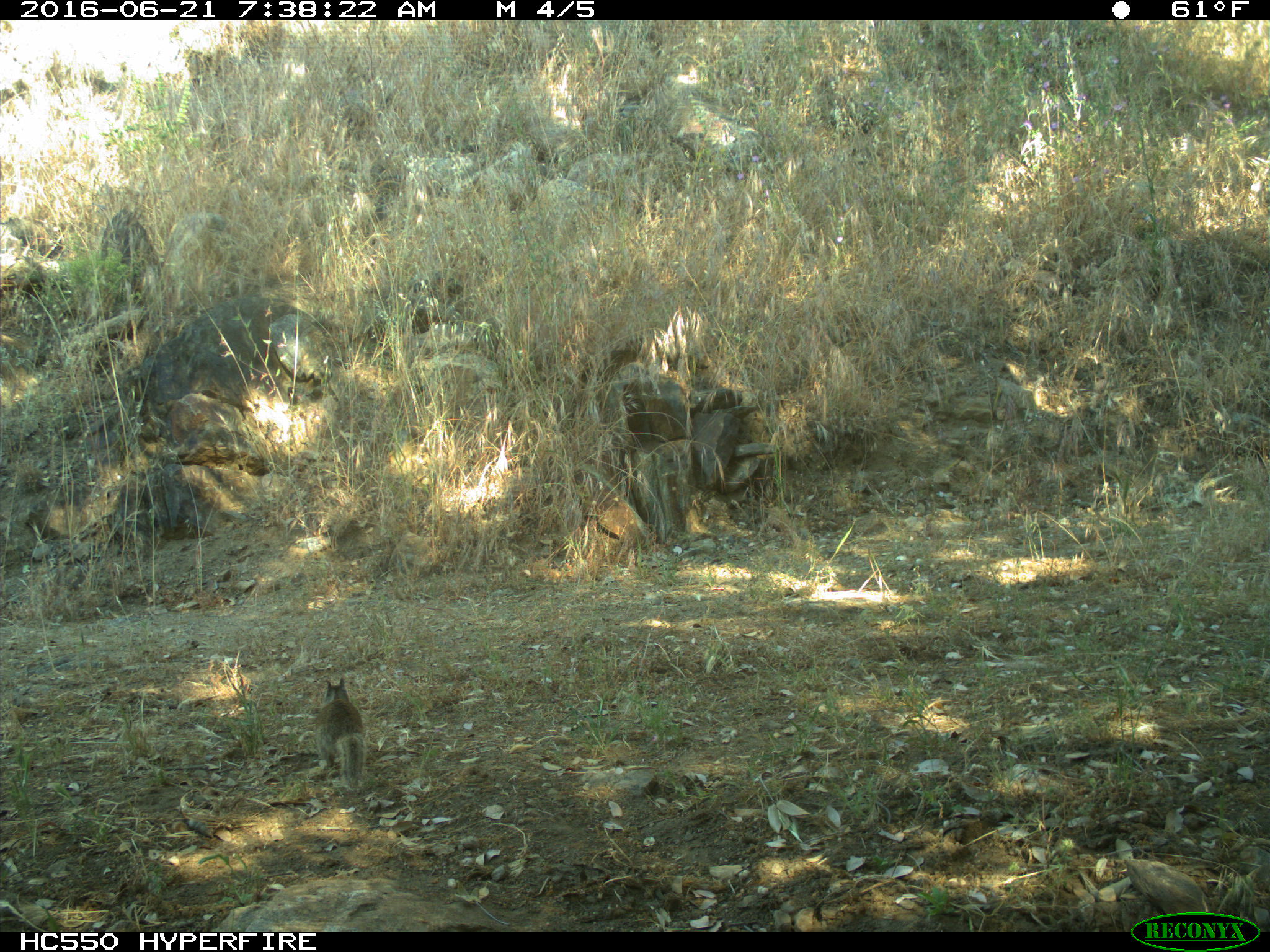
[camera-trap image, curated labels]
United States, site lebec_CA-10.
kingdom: Animalia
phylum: Chordata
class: Mammalia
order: Rodentia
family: Sciuridae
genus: Otospermophilus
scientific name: Otospermophilus beecheyi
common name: california ground squirrel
Otospermophilus beecheyi (california ground squirrel).